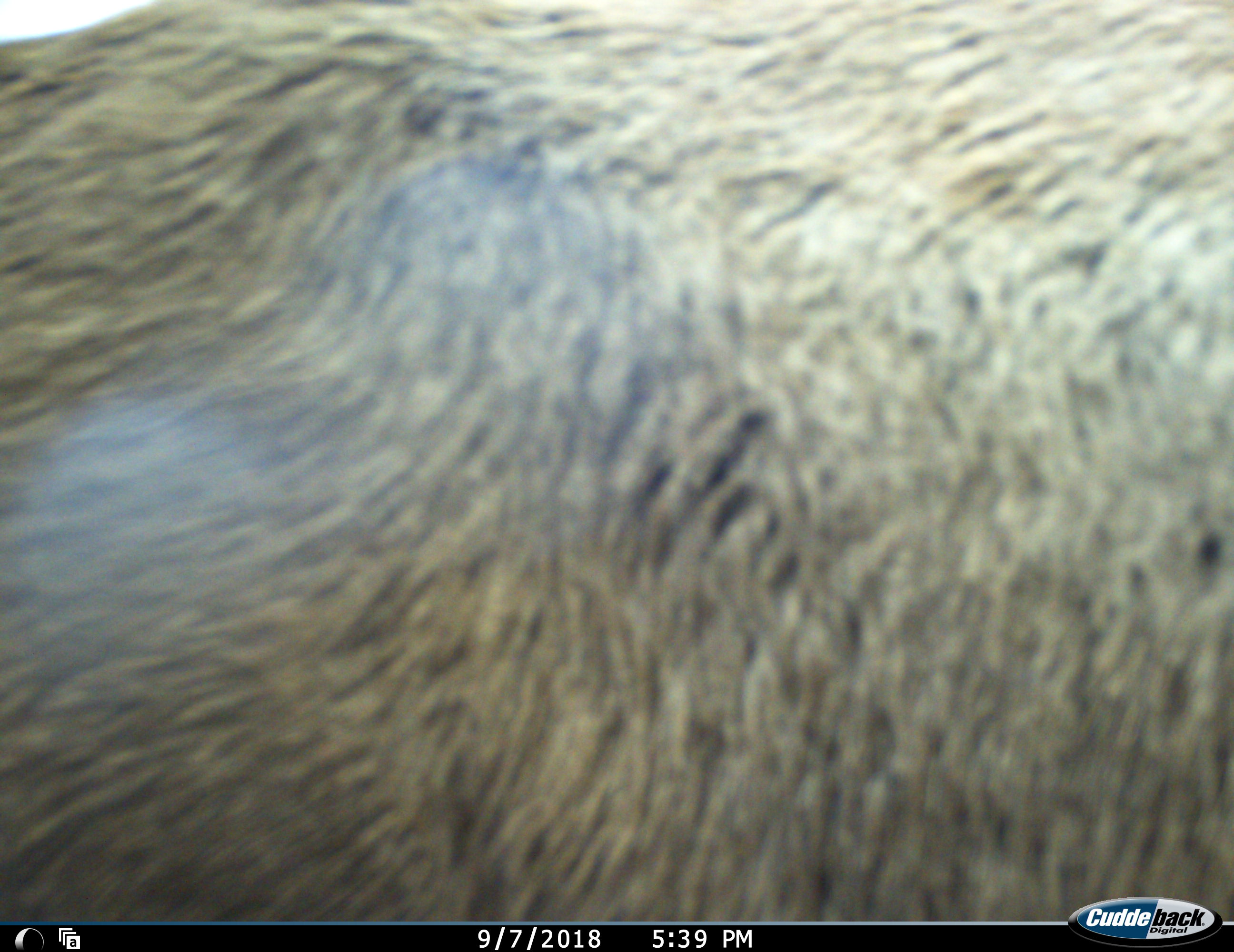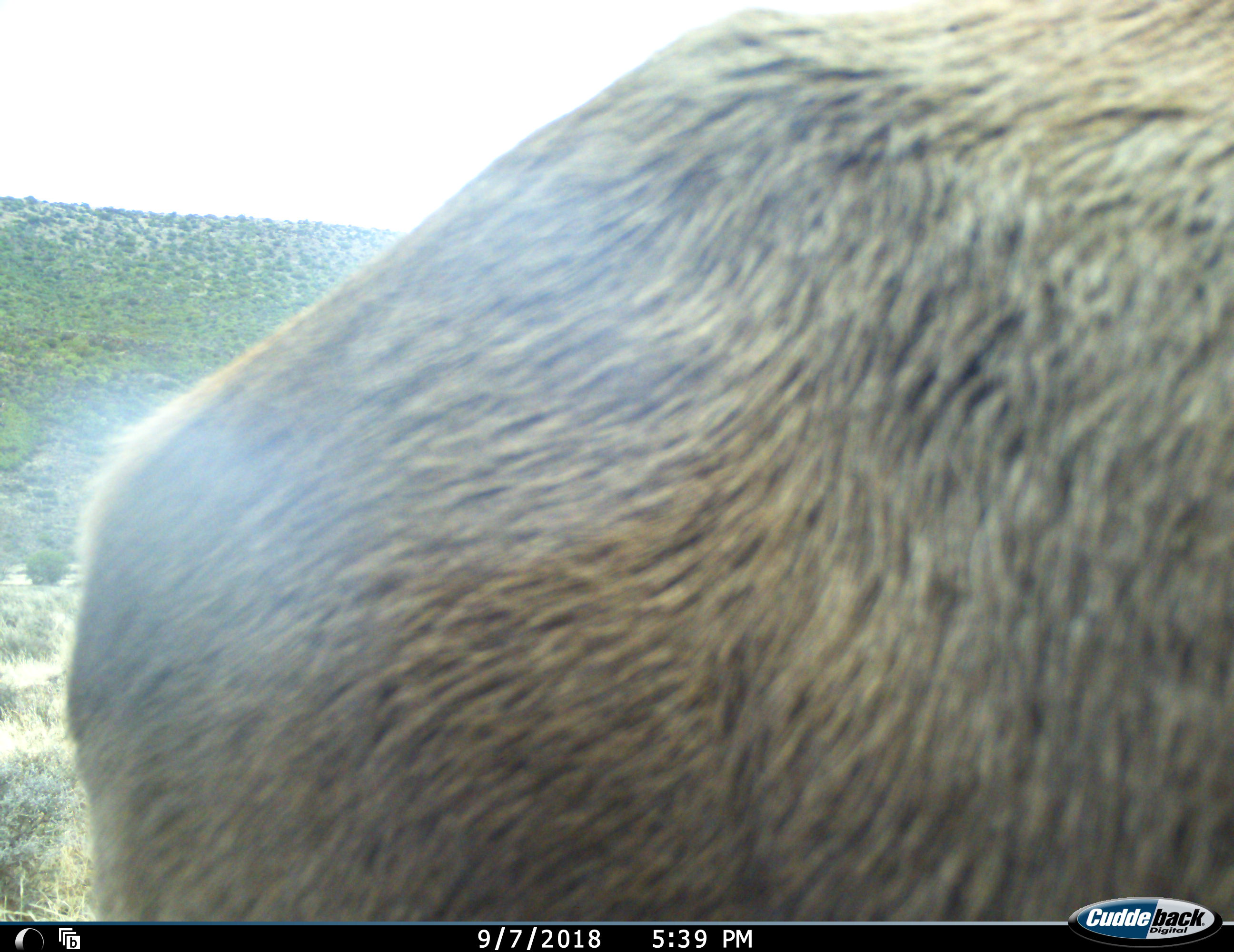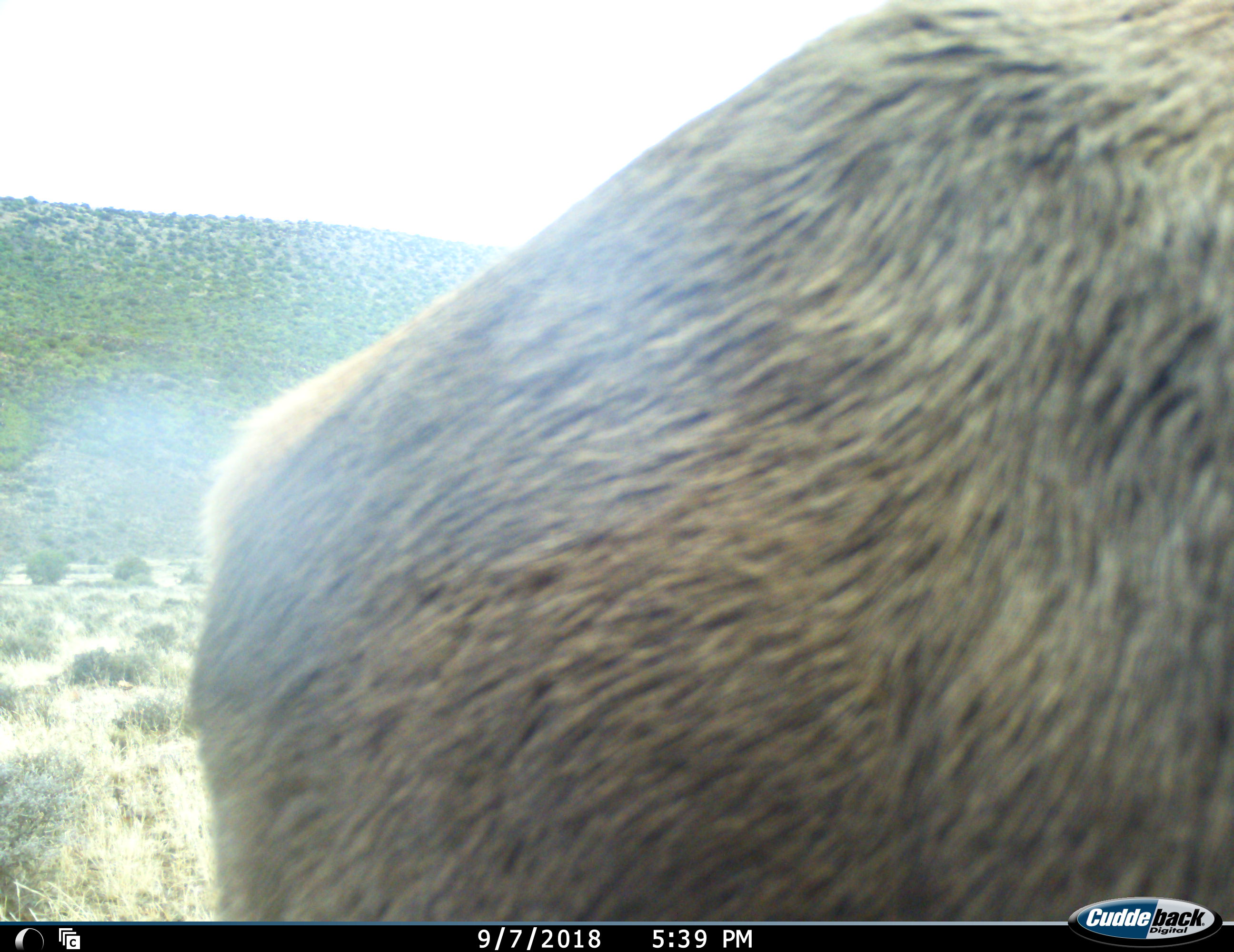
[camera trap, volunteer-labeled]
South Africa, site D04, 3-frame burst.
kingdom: Animalia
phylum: Chordata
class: Mammalia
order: Artiodactyla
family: Bovidae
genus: Pelea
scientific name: Pelea capreolus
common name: grey rhebok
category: rhebokgrey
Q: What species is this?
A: Rhebokgrey (grey rhebok) (Pelea capreolus).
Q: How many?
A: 1.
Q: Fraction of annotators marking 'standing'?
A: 33%.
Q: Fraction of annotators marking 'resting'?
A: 0%.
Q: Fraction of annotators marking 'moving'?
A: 67%.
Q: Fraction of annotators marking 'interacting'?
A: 0%.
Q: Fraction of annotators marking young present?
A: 0%.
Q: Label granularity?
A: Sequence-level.